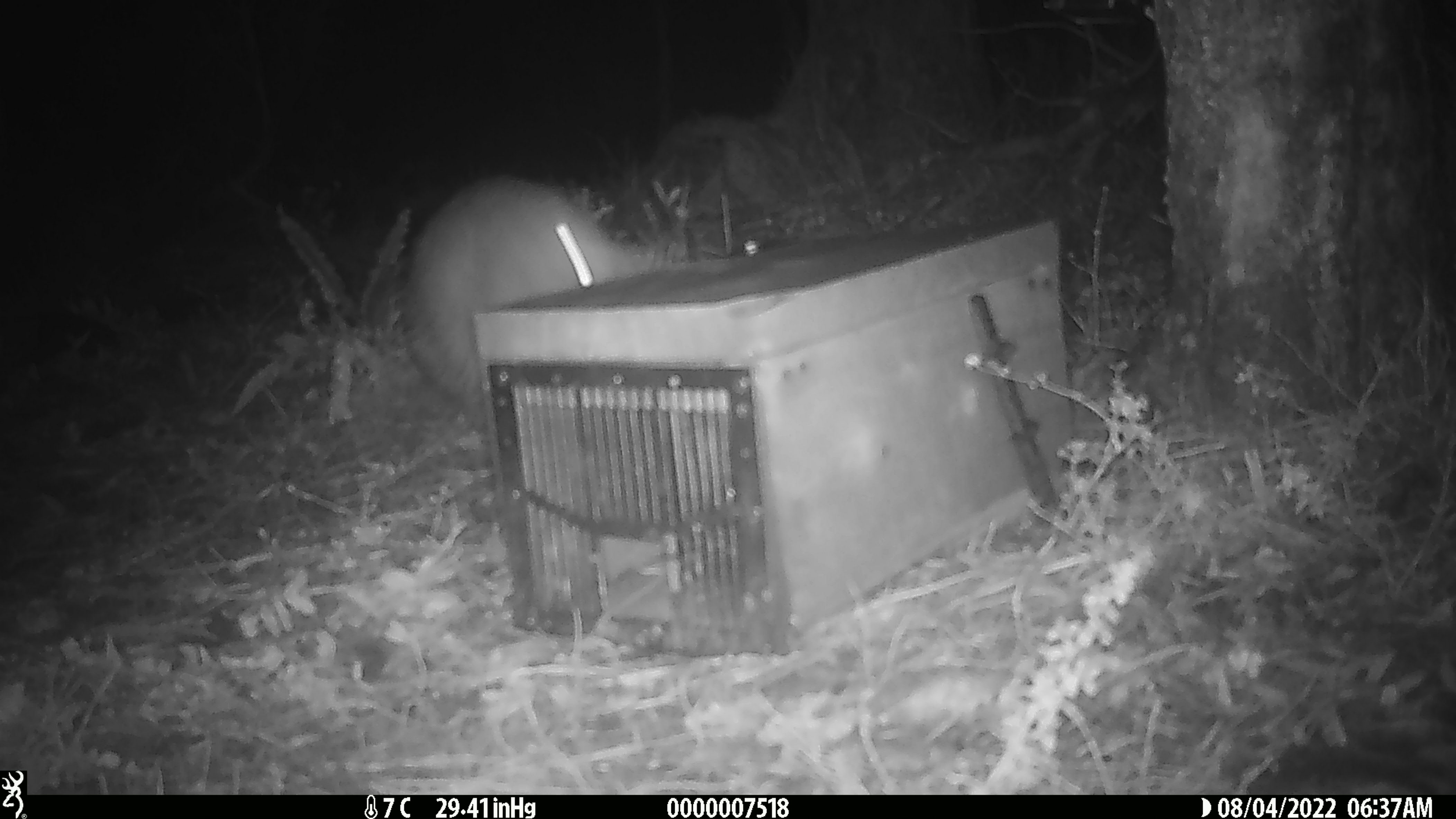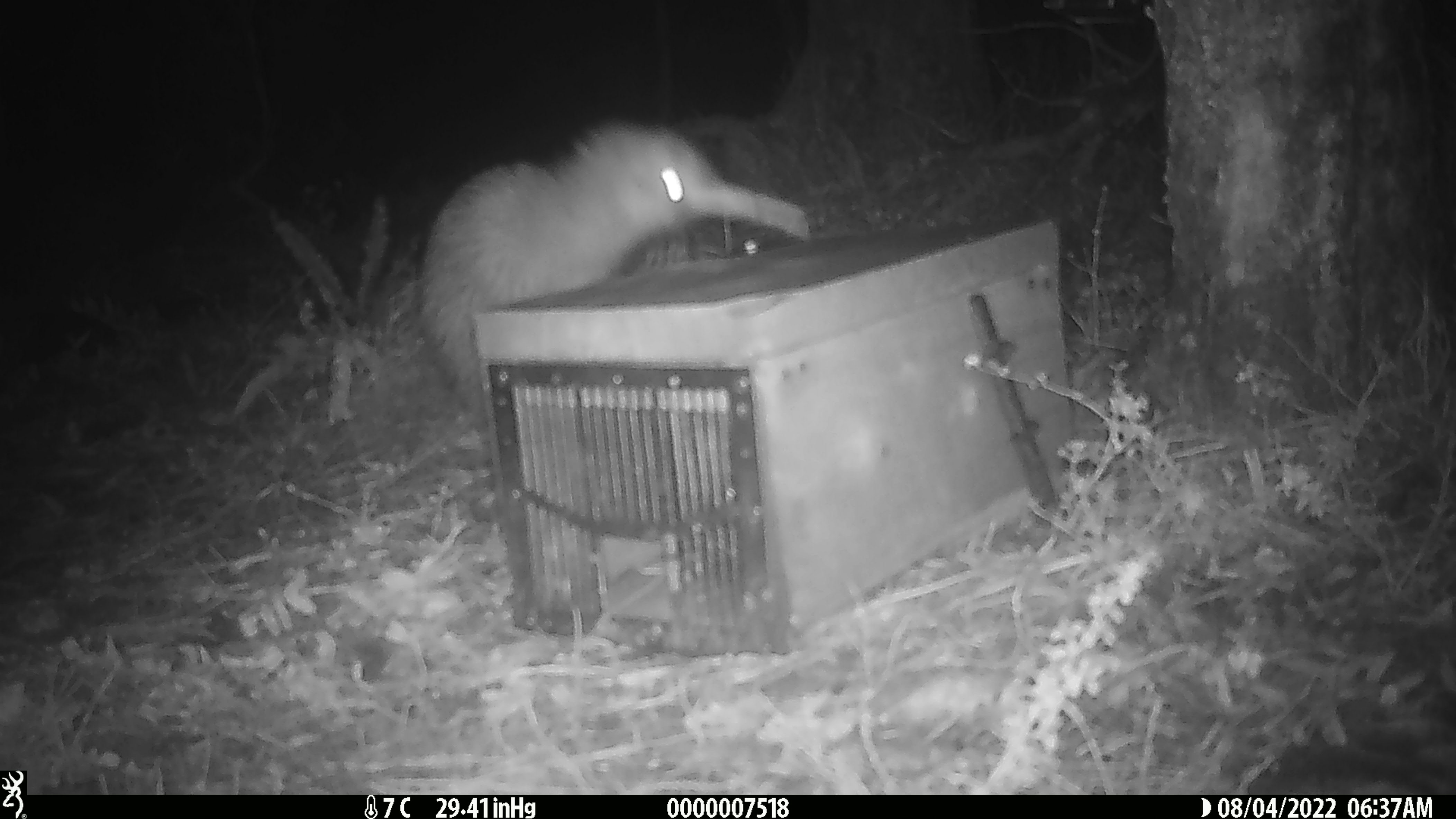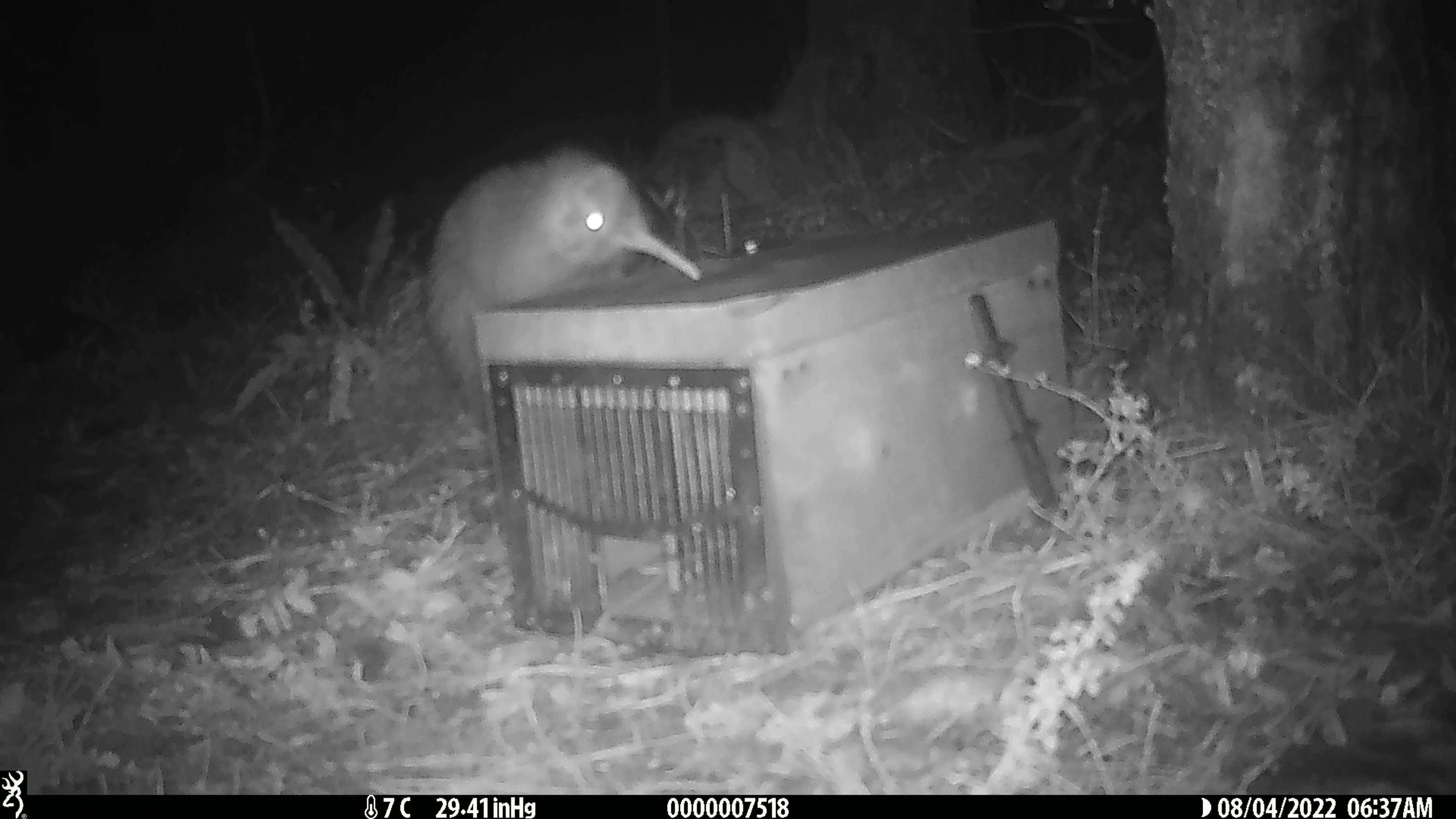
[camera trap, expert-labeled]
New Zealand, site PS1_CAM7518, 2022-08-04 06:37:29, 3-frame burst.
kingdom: Animalia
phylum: Chordata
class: Aves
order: Apterygiformes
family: Apterygidae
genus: Apteryx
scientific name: Apteryx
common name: kiwi